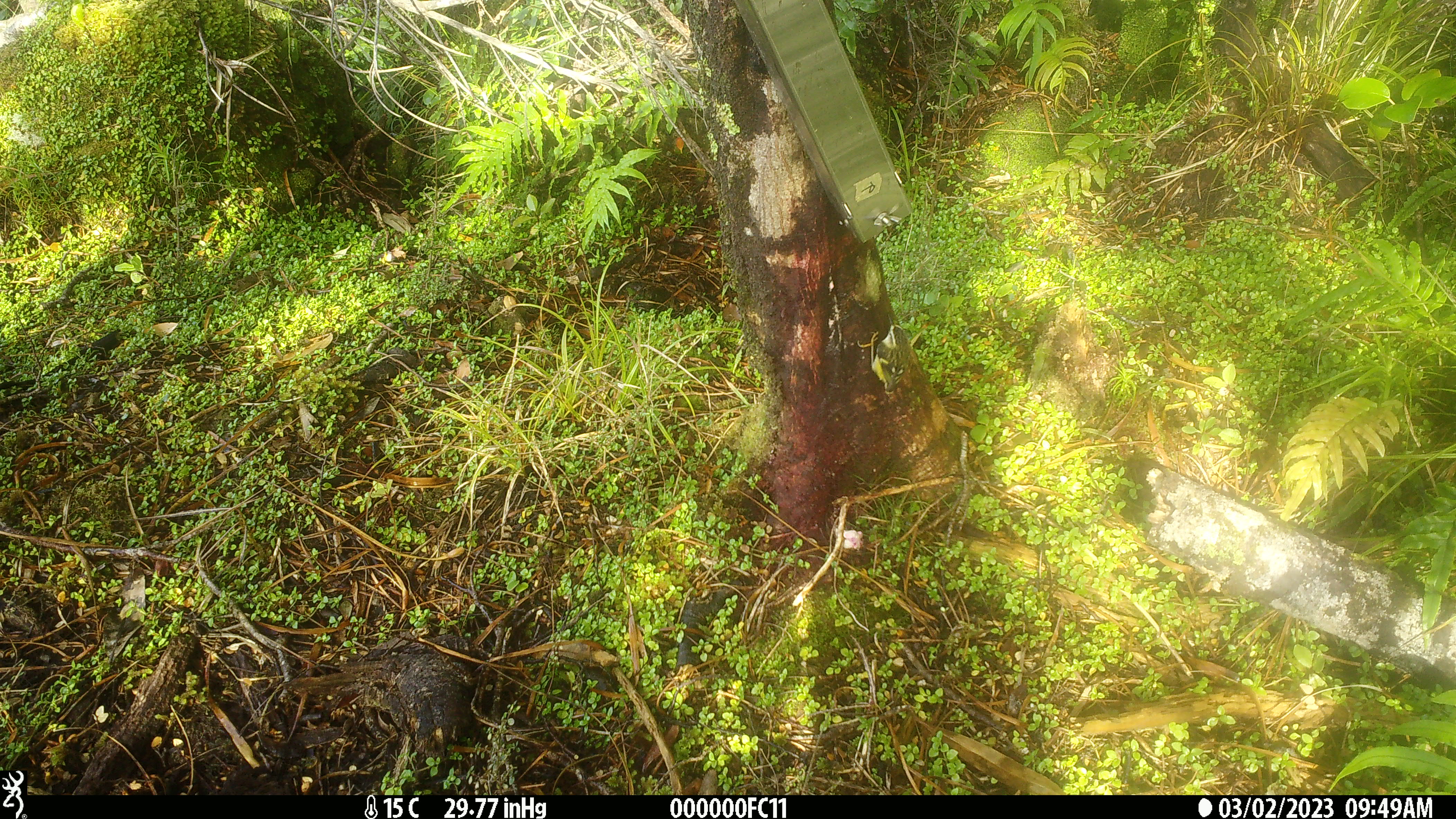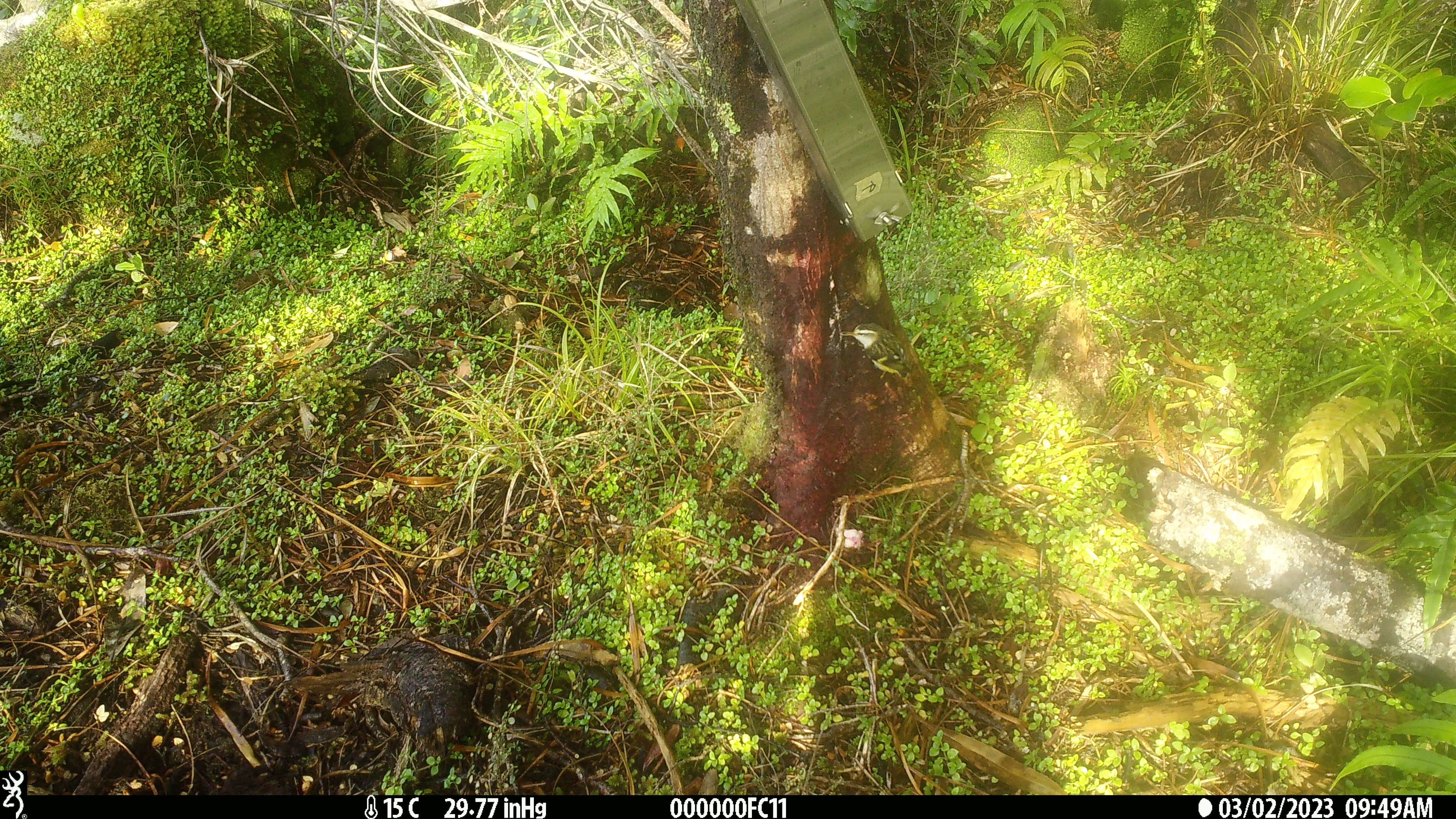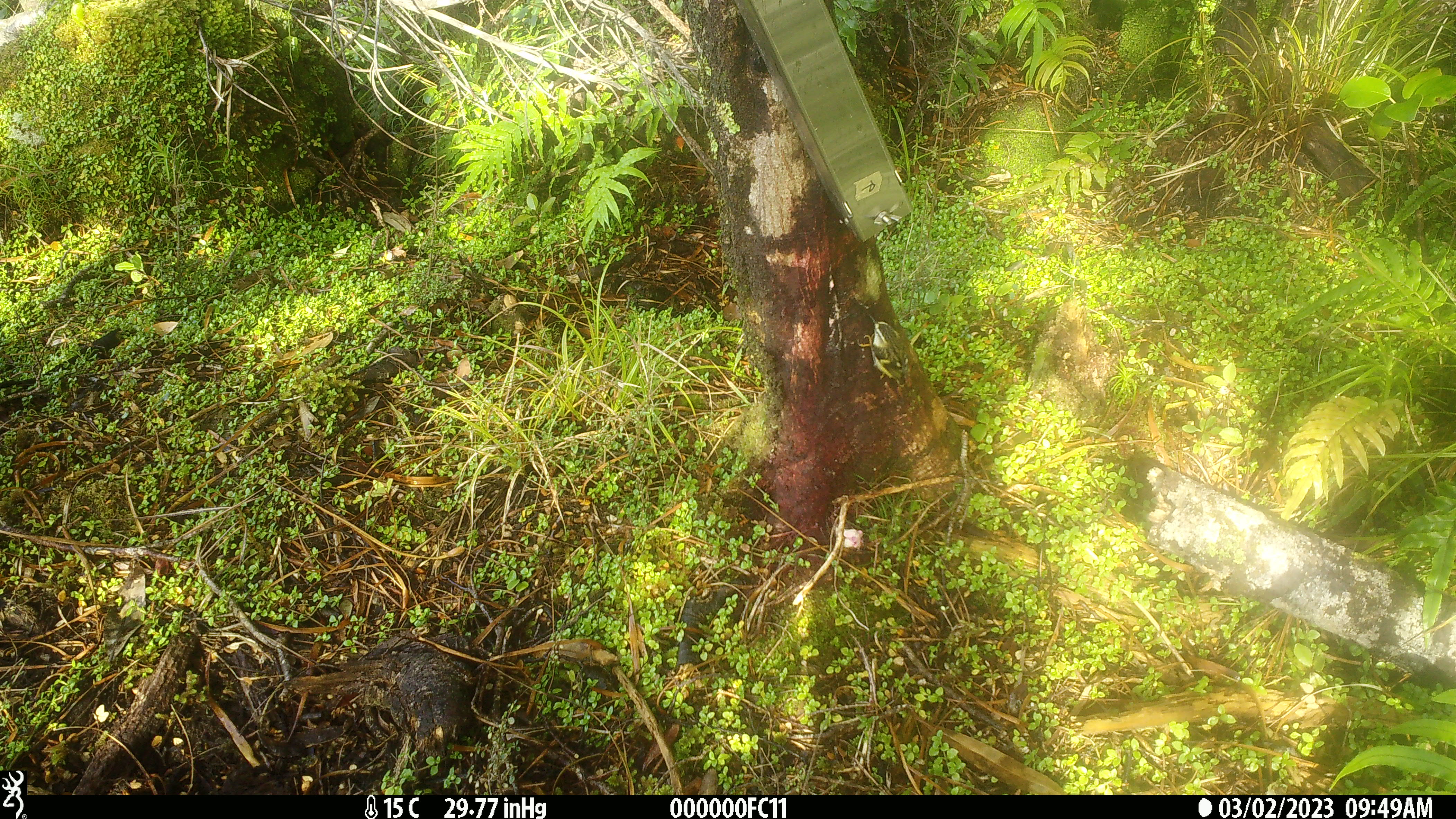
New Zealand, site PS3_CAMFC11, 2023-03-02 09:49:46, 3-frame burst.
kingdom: Animalia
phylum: Chordata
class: Aves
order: Passeriformes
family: Acanthisittidae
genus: Acanthisitta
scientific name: Acanthisitta chloris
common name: rifleman